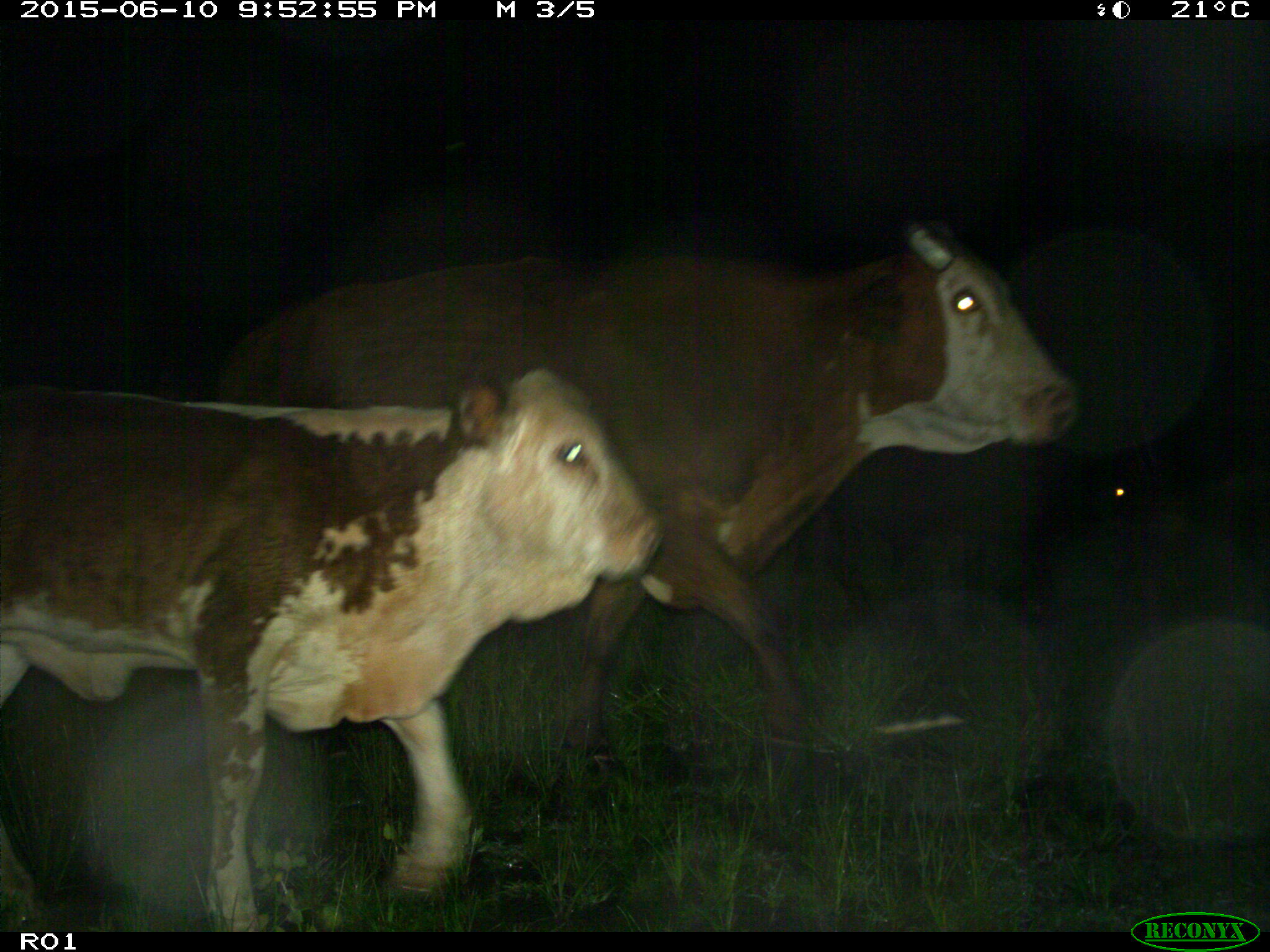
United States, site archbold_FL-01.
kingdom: Animalia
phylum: Chordata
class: Mammalia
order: Artiodactyla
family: Bovidae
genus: Bos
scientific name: Bos taurus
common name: domestic cow